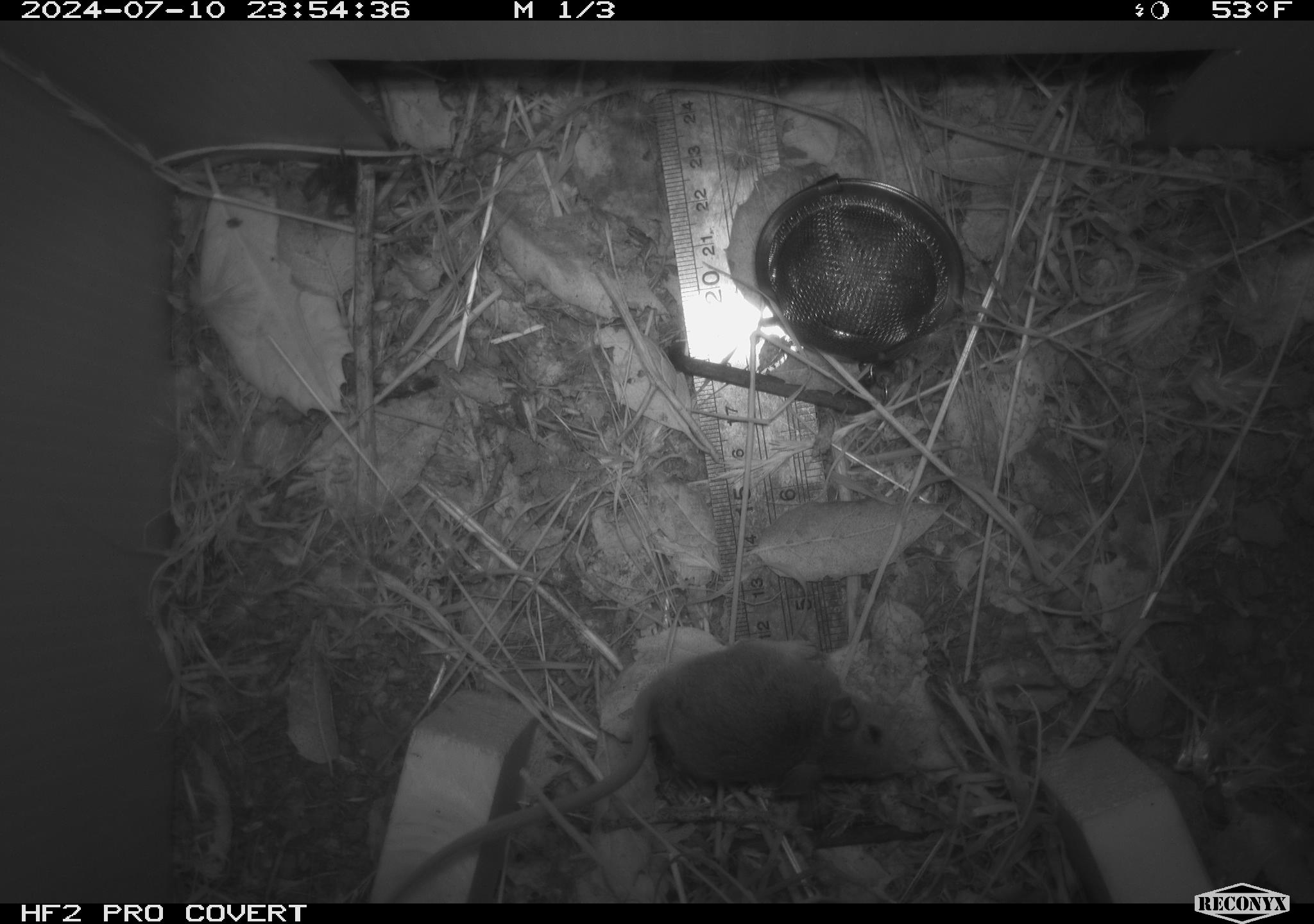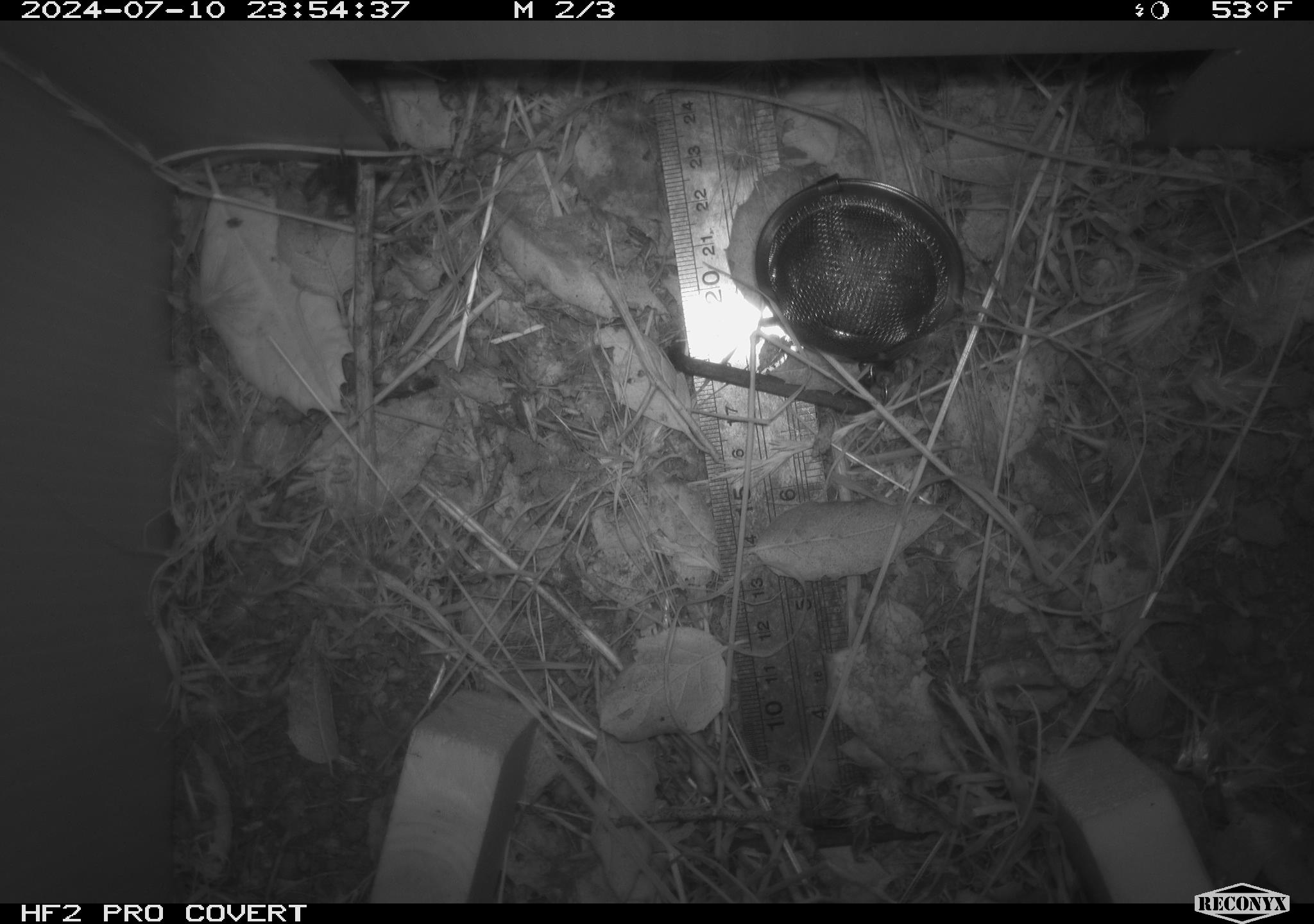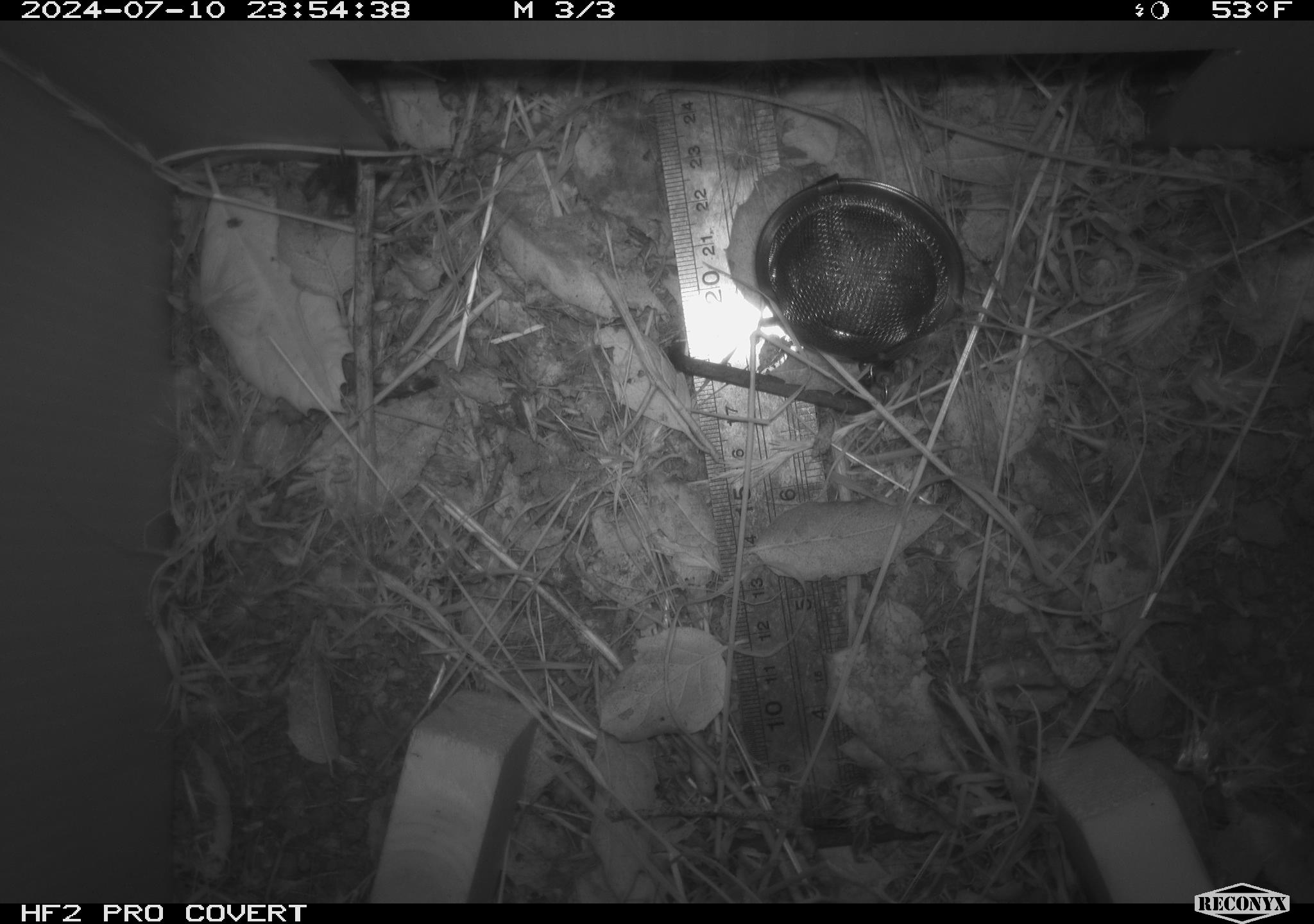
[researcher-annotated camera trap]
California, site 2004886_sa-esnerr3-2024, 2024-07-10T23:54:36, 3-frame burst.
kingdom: Animalia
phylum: Chordata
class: Mammalia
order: Rodentia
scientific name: Rodentia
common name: rodent